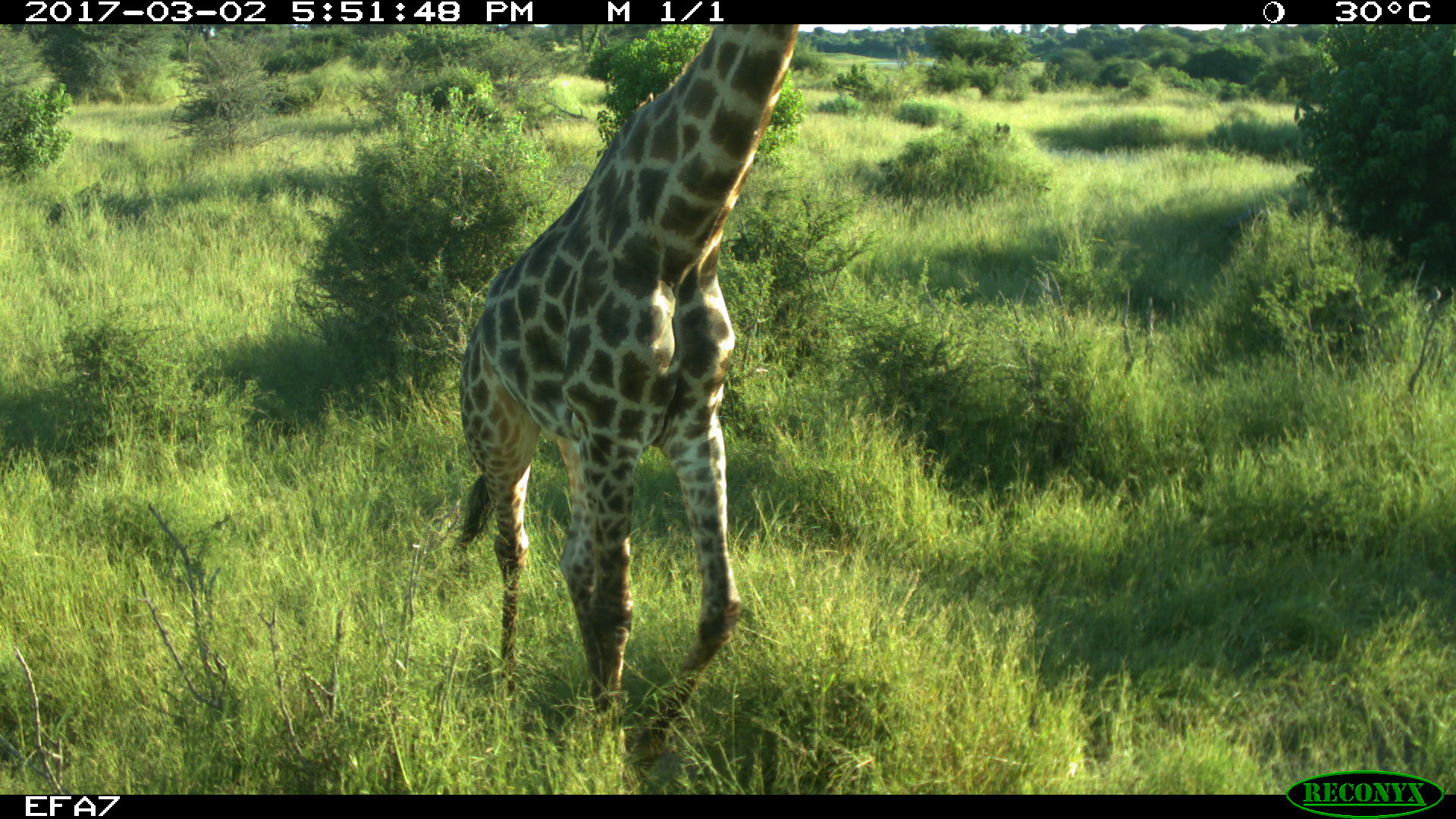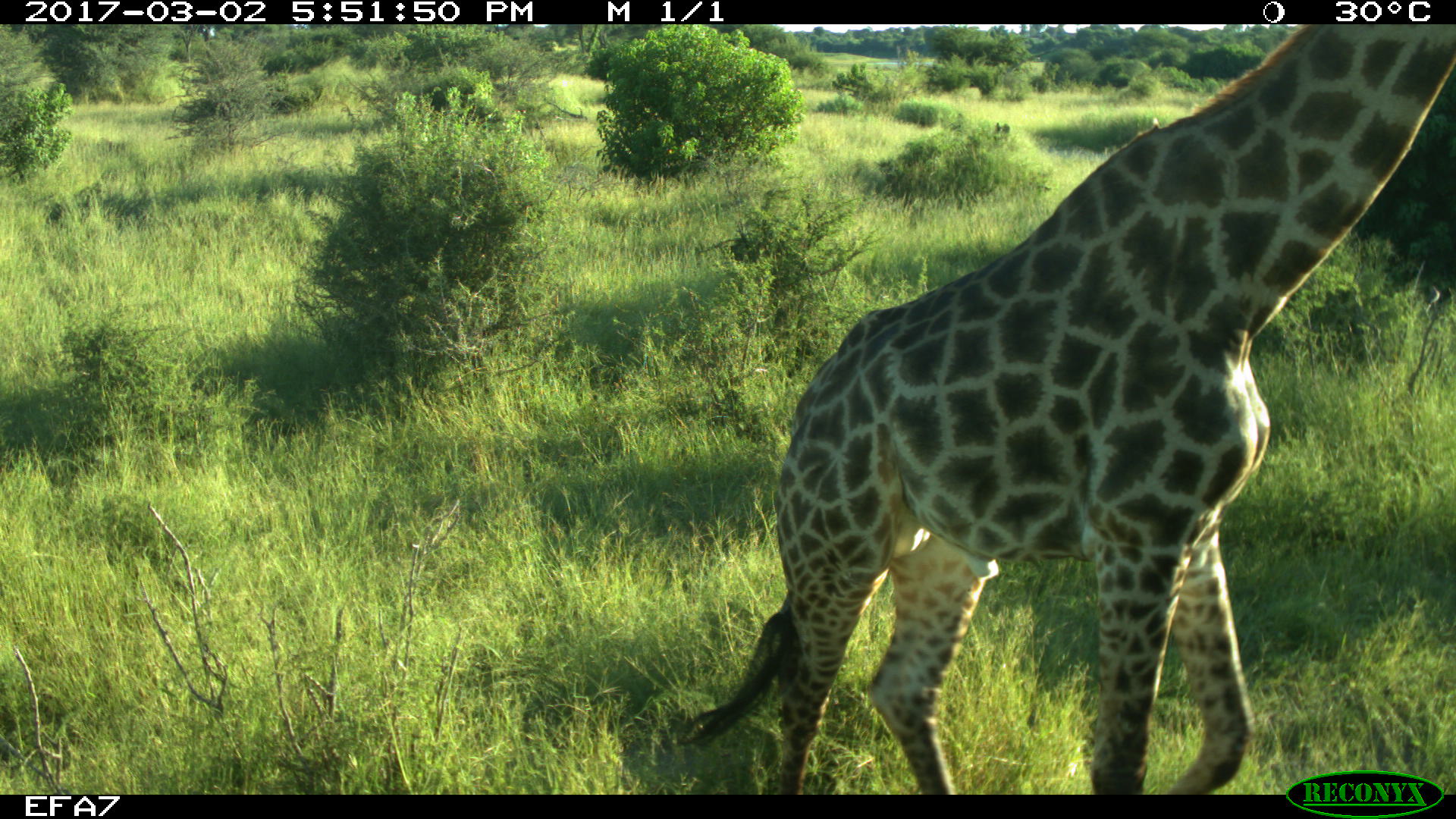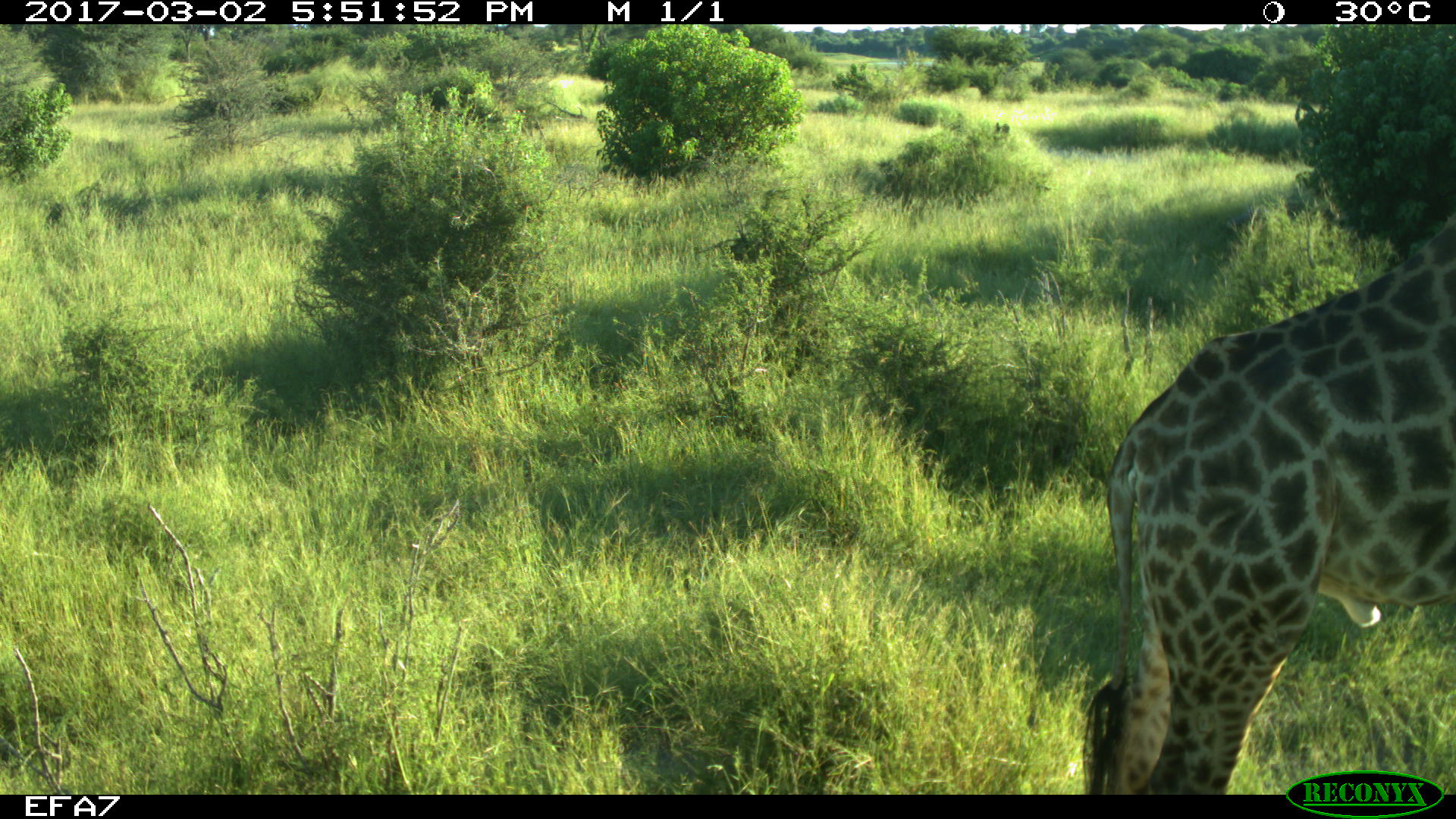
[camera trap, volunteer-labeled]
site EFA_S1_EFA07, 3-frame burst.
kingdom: Animalia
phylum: Chordata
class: Mammalia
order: Artiodactyla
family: Giraffidae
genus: Giraffa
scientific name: Giraffa camelopardalis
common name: giraffe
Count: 1.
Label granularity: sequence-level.